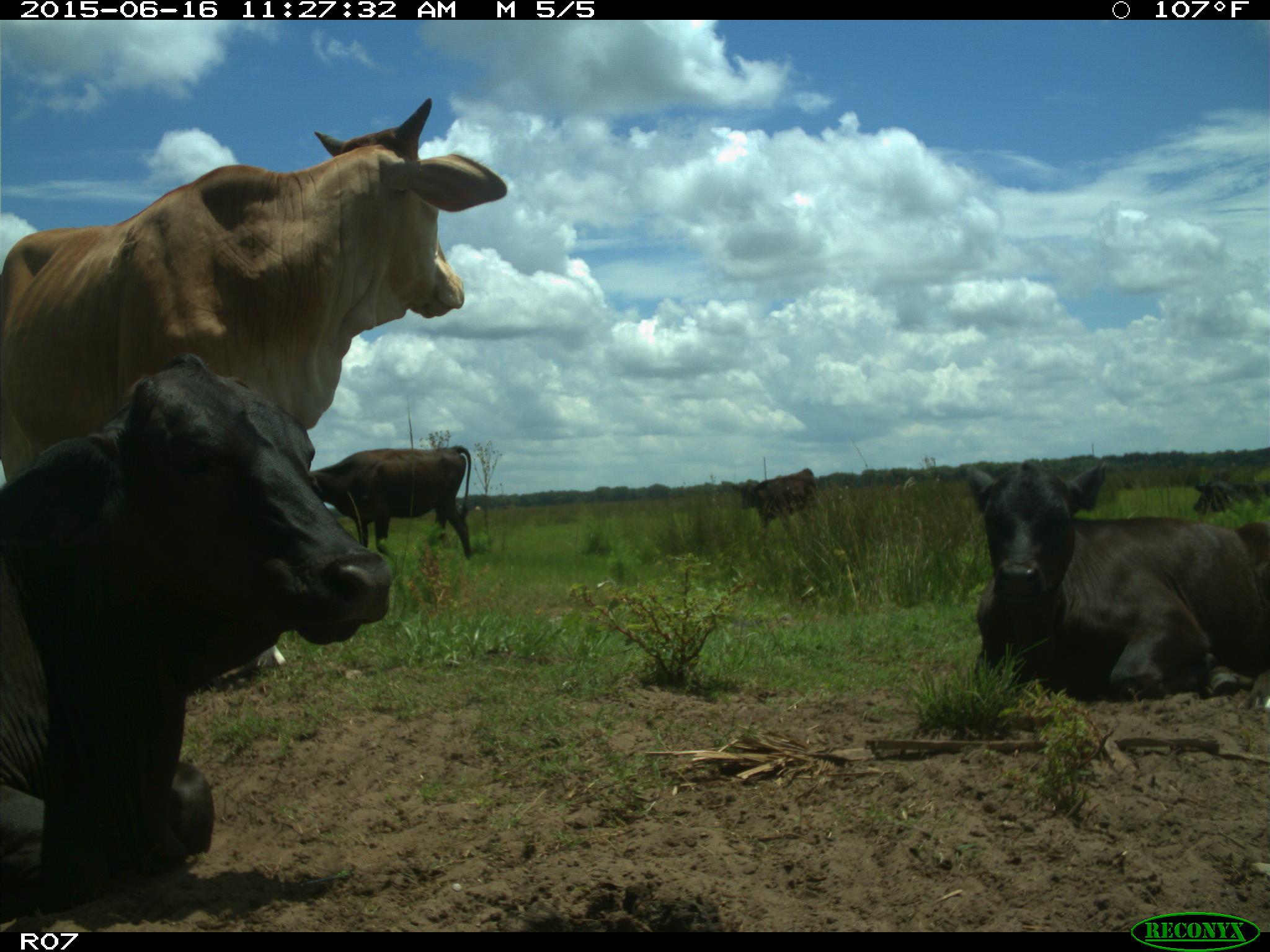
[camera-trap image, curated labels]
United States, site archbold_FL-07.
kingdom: Animalia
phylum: Chordata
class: Mammalia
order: Artiodactyla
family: Bovidae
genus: Bos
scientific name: Bos taurus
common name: domestic cow